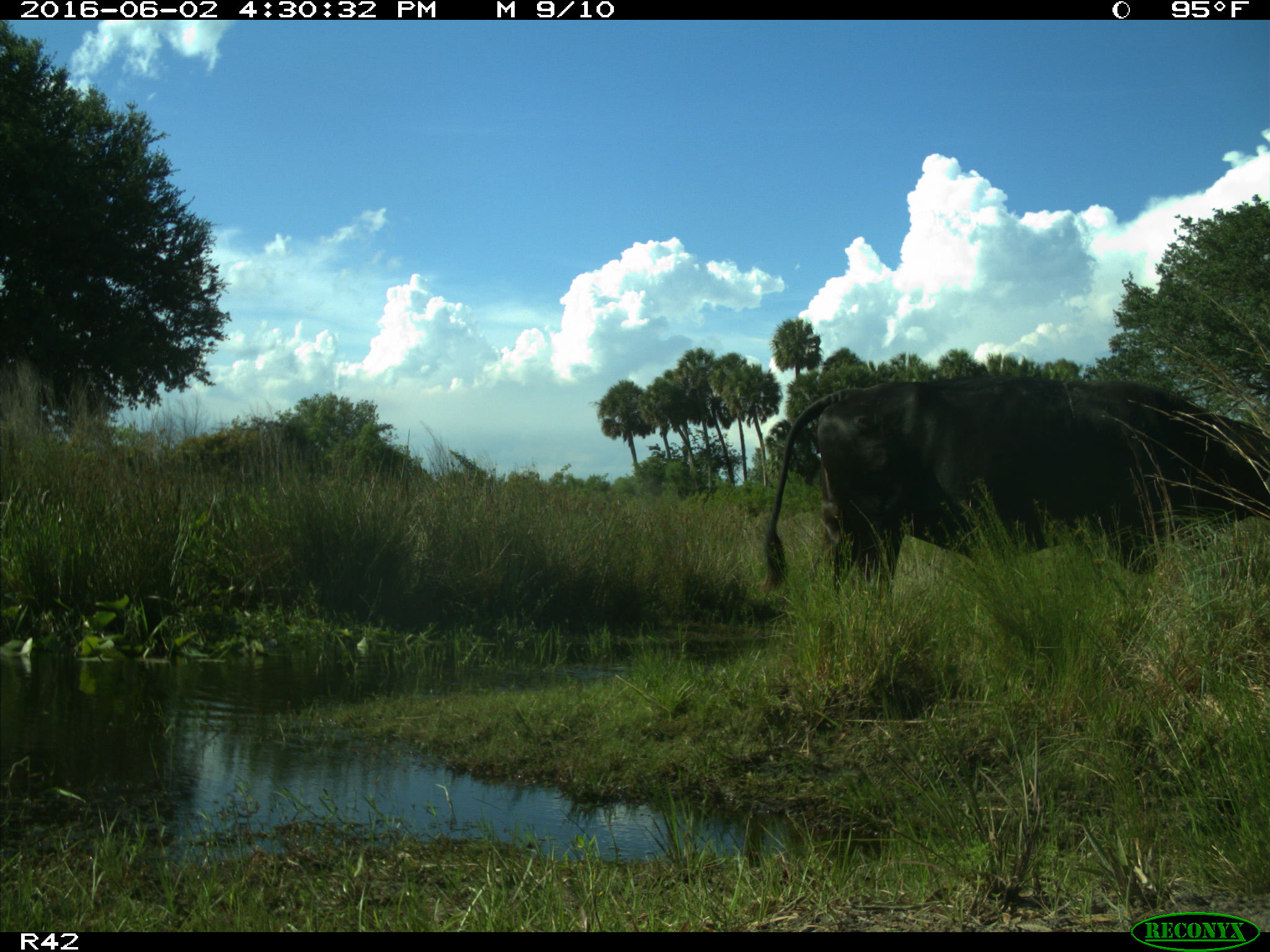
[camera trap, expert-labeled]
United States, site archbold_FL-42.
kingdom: Animalia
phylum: Chordata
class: Mammalia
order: Artiodactyla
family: Bovidae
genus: Bos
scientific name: Bos taurus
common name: domestic cow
Bos taurus (domestic cow).